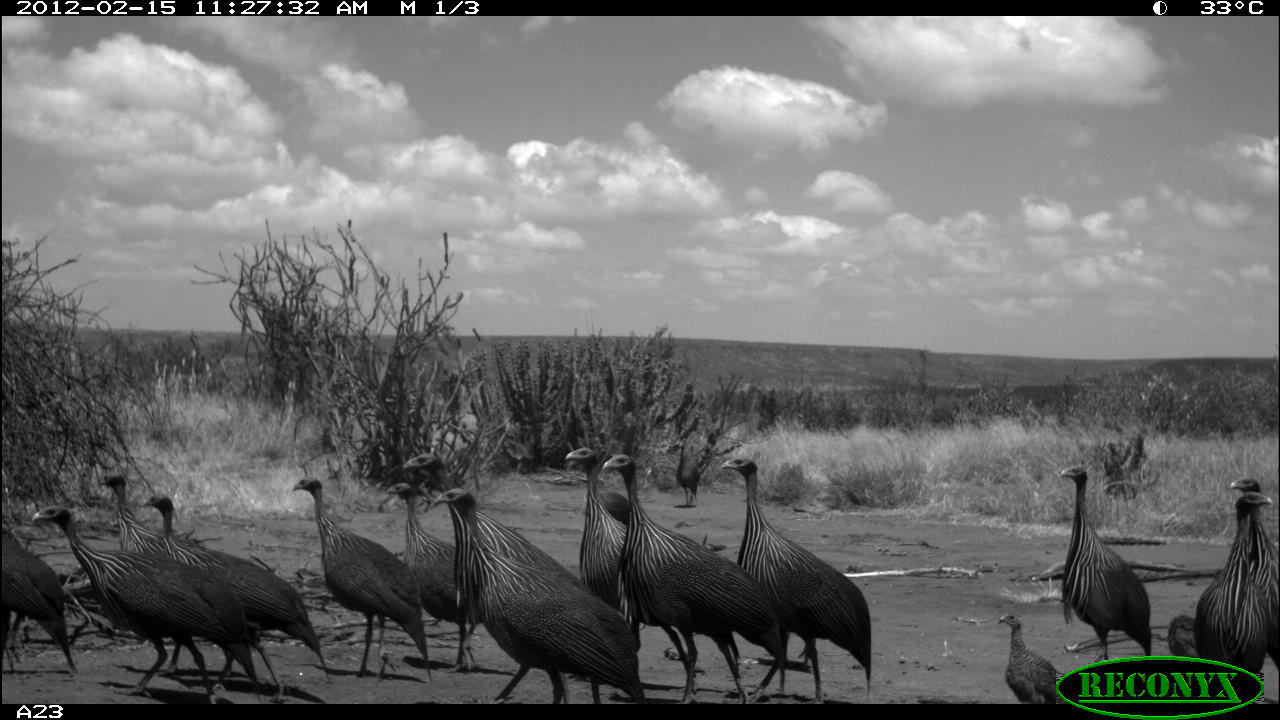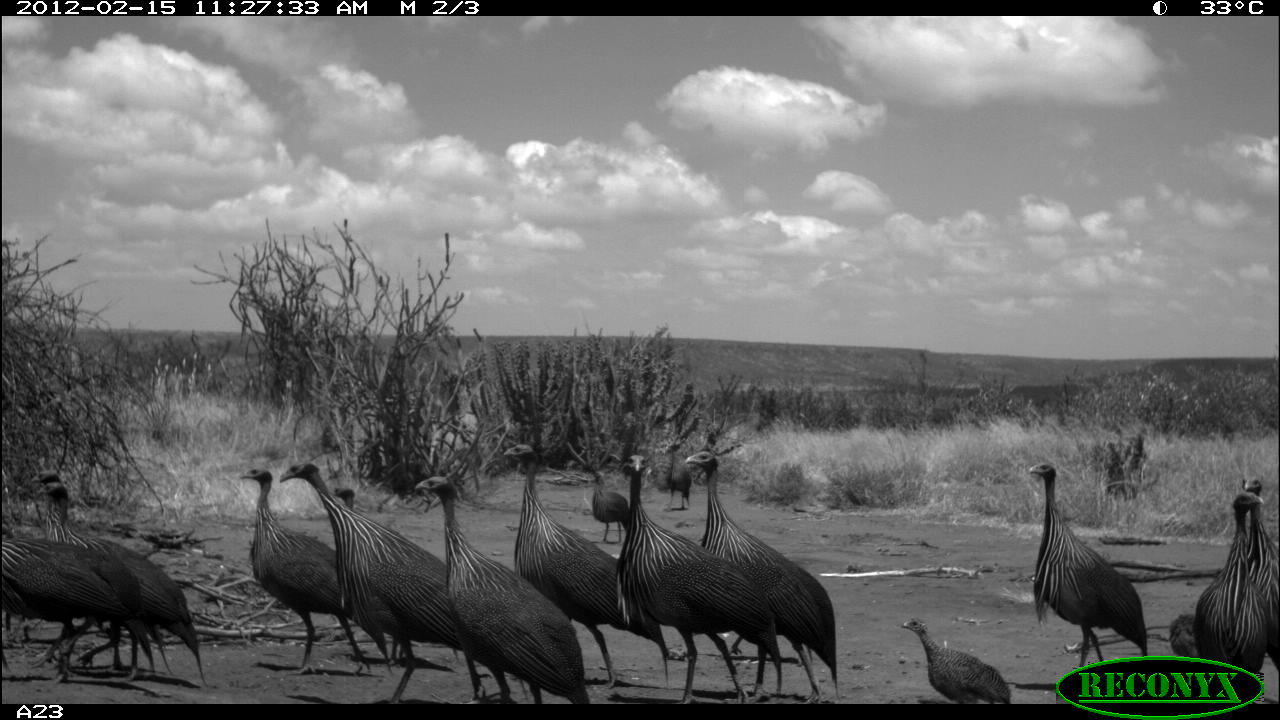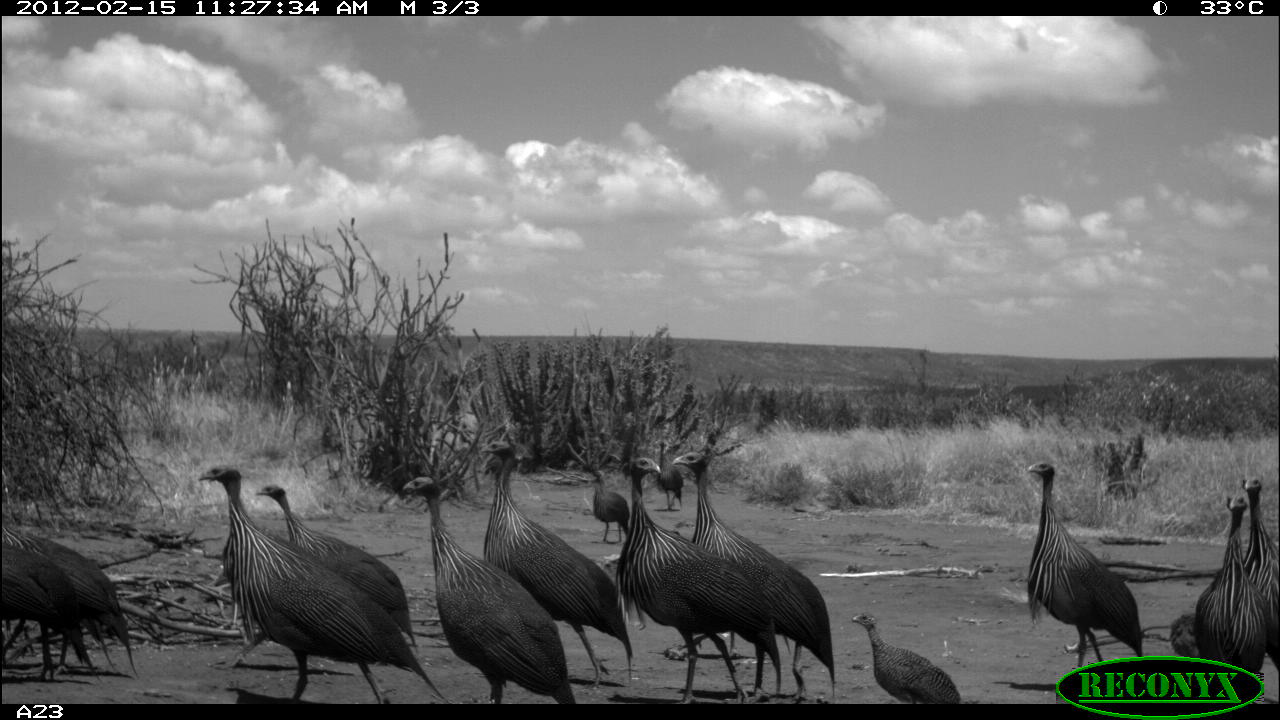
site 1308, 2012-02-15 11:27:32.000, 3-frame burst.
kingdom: Animalia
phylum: Chordata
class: Aves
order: Galliformes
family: Numididae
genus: Acryllium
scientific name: Acryllium vulturinum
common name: vulturine guineafowl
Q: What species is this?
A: Acryllium vulturinum (vulturine guineafowl).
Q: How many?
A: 17.